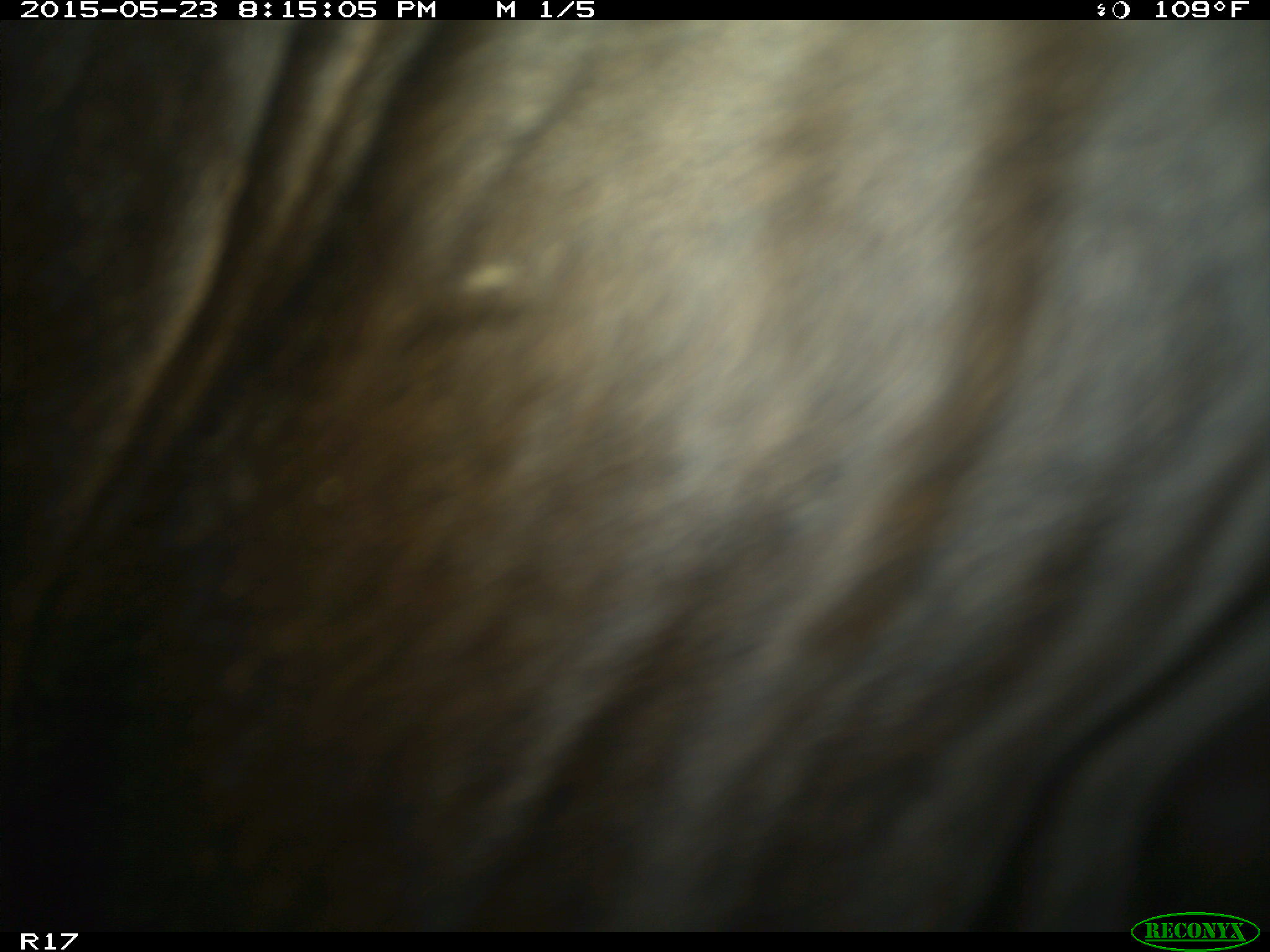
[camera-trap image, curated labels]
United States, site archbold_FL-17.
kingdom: Animalia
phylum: Chordata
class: Mammalia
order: Artiodactyla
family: Bovidae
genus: Bos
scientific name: Bos taurus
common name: domestic cow